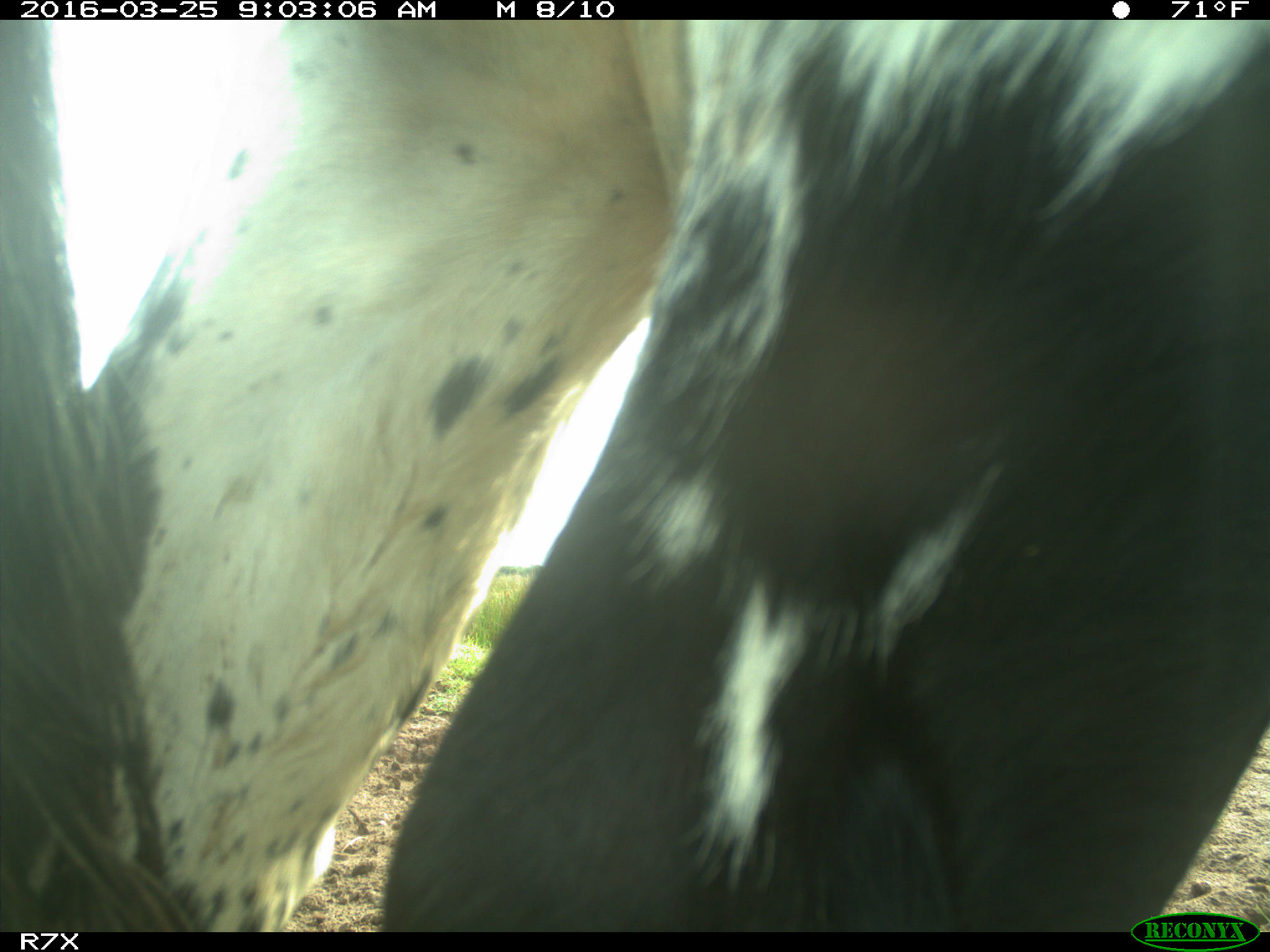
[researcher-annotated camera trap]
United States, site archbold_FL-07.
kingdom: Animalia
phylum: Chordata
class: Mammalia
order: Artiodactyla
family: Bovidae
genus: Bos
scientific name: Bos taurus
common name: domestic cow